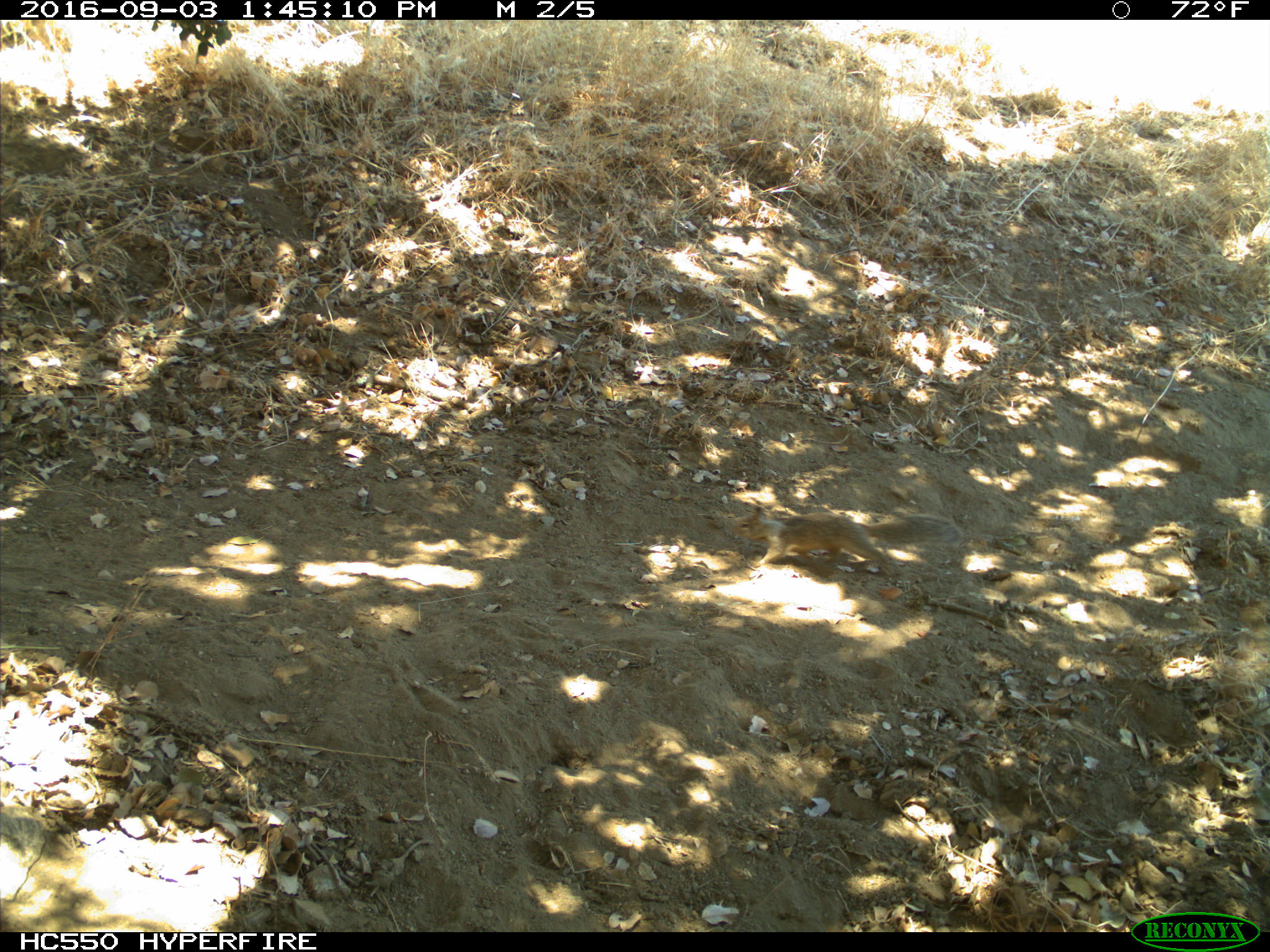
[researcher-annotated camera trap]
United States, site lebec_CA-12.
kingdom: Animalia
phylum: Chordata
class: Mammalia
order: Rodentia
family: Sciuridae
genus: Otospermophilus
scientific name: Otospermophilus beecheyi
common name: california ground squirrel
Otospermophilus beecheyi (california ground squirrel).